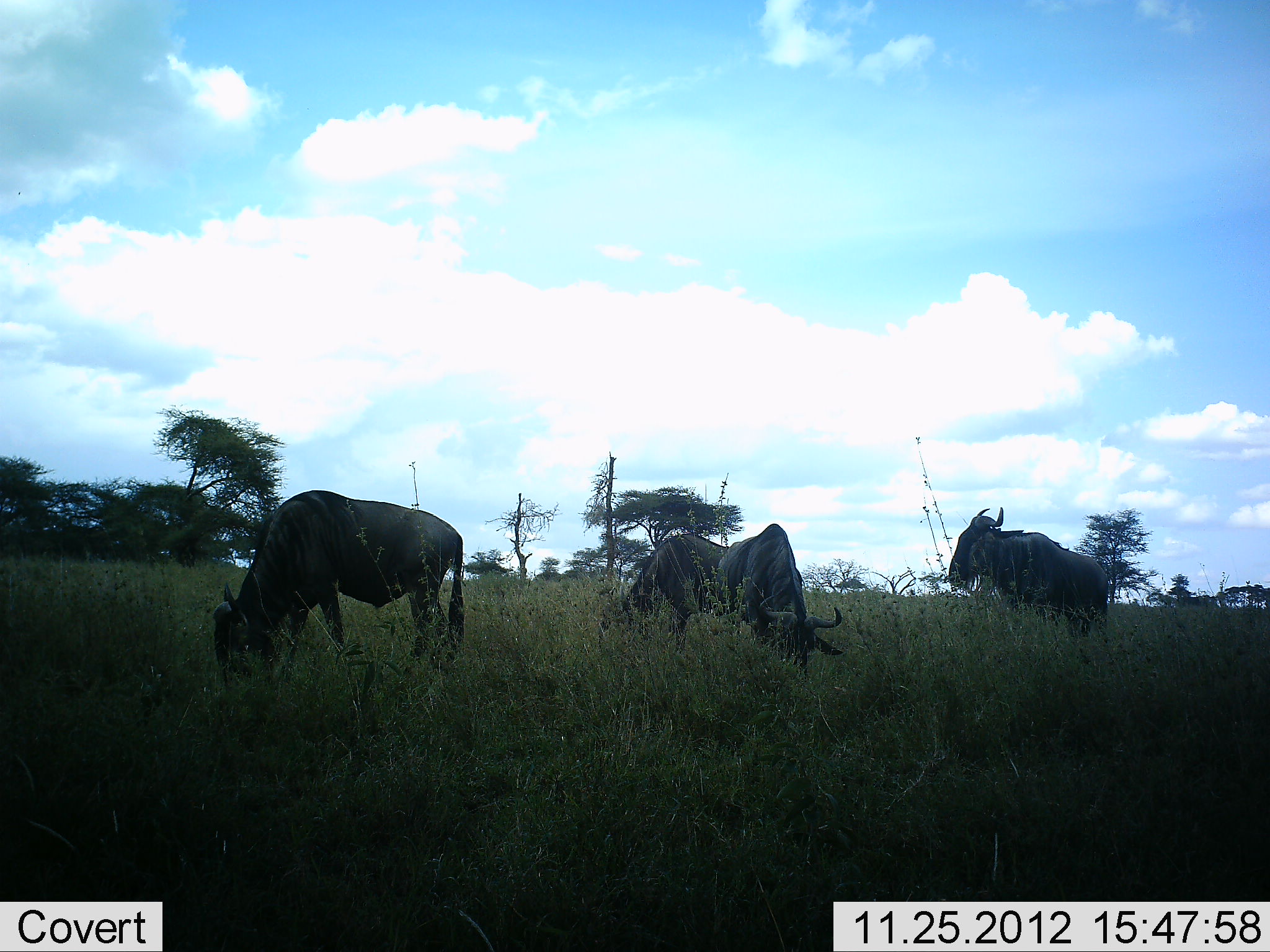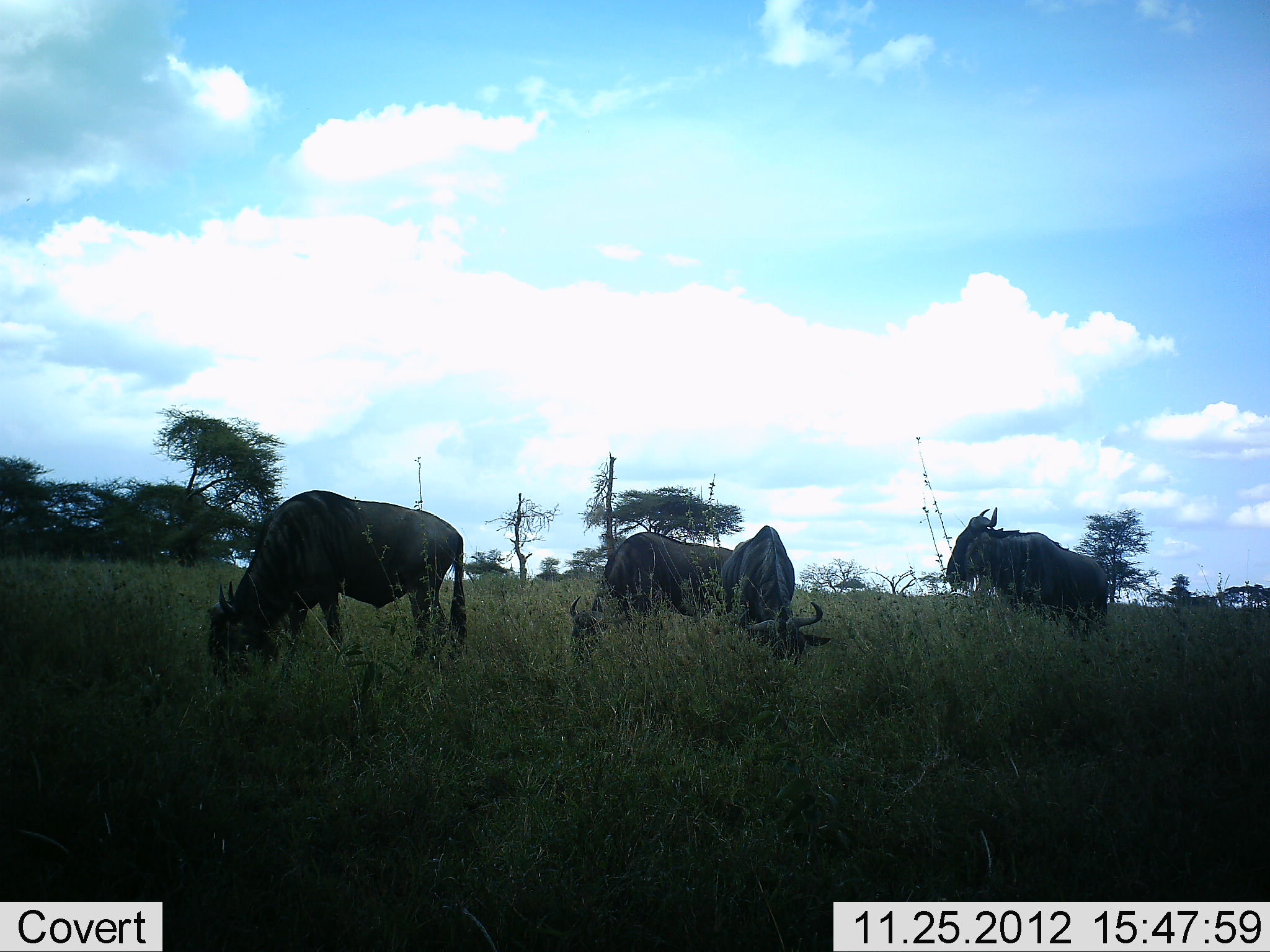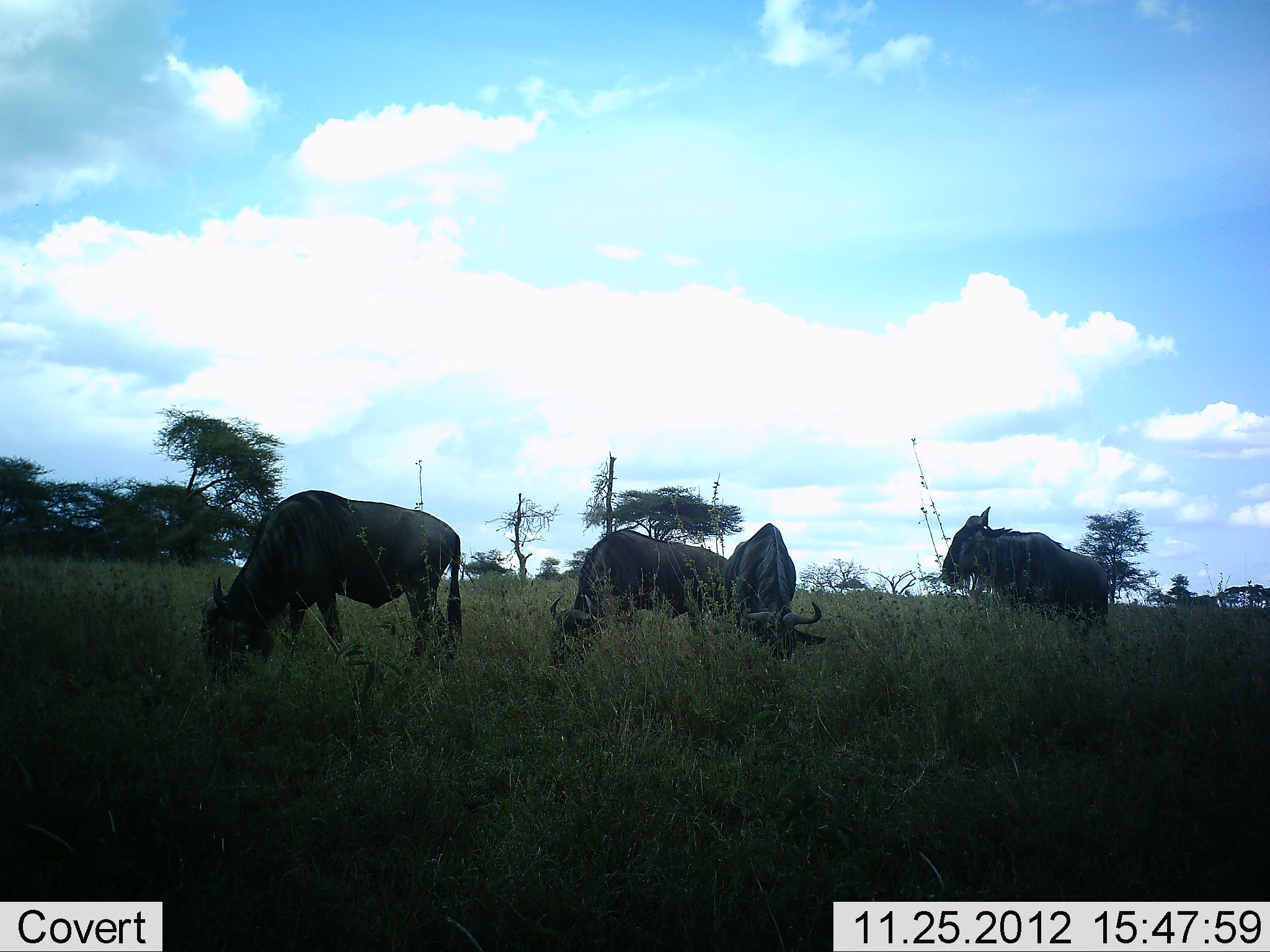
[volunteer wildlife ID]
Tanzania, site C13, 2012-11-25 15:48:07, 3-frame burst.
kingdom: Animalia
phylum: Chordata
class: Mammalia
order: Artiodactyla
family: Bovidae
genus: Connochaetes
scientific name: Connochaetes taurinus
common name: blue wildebeest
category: wildebeest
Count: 4.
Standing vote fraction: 70%.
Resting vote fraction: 0%.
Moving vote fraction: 40%.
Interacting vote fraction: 0%.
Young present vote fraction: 0%.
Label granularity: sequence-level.